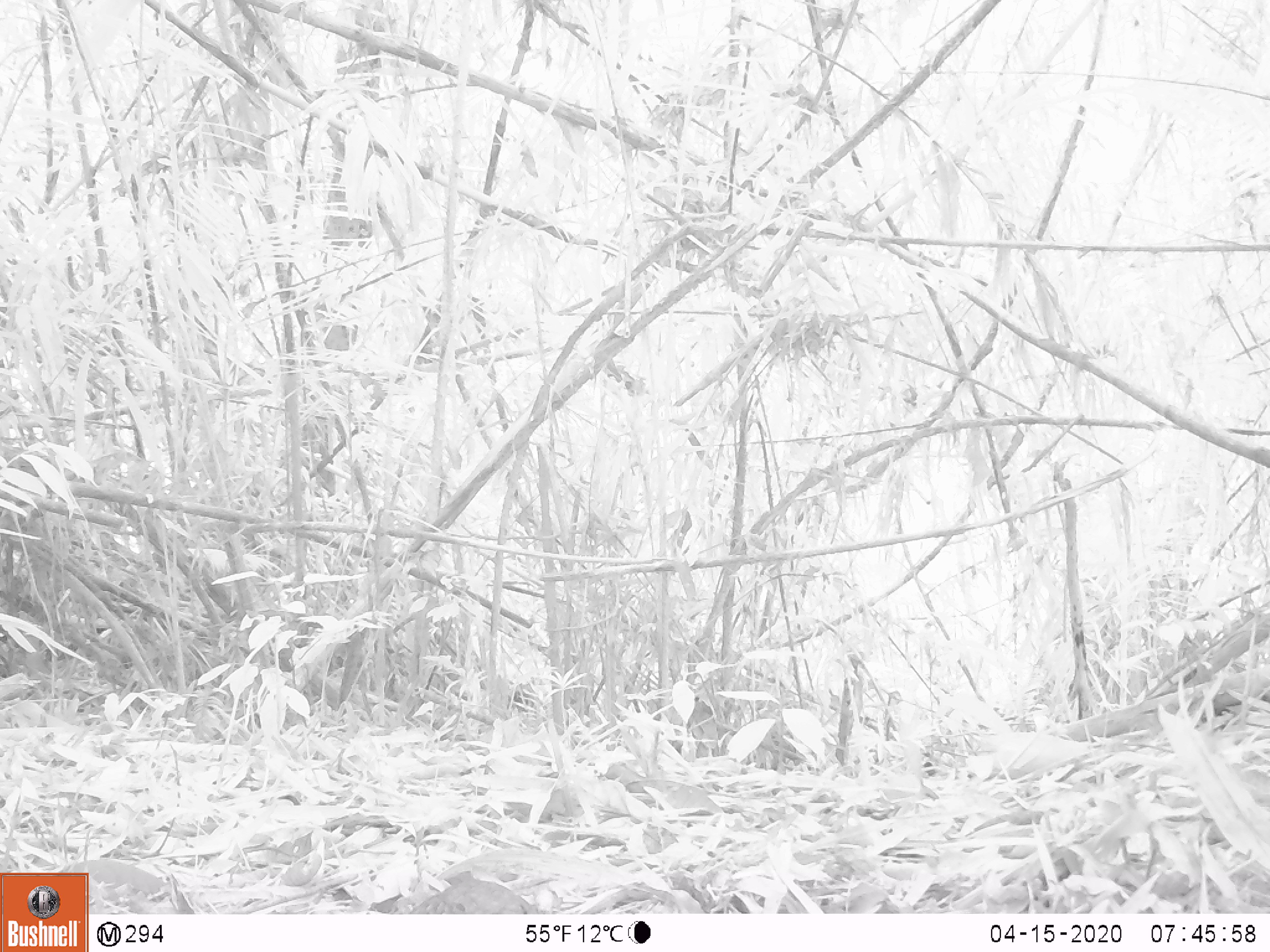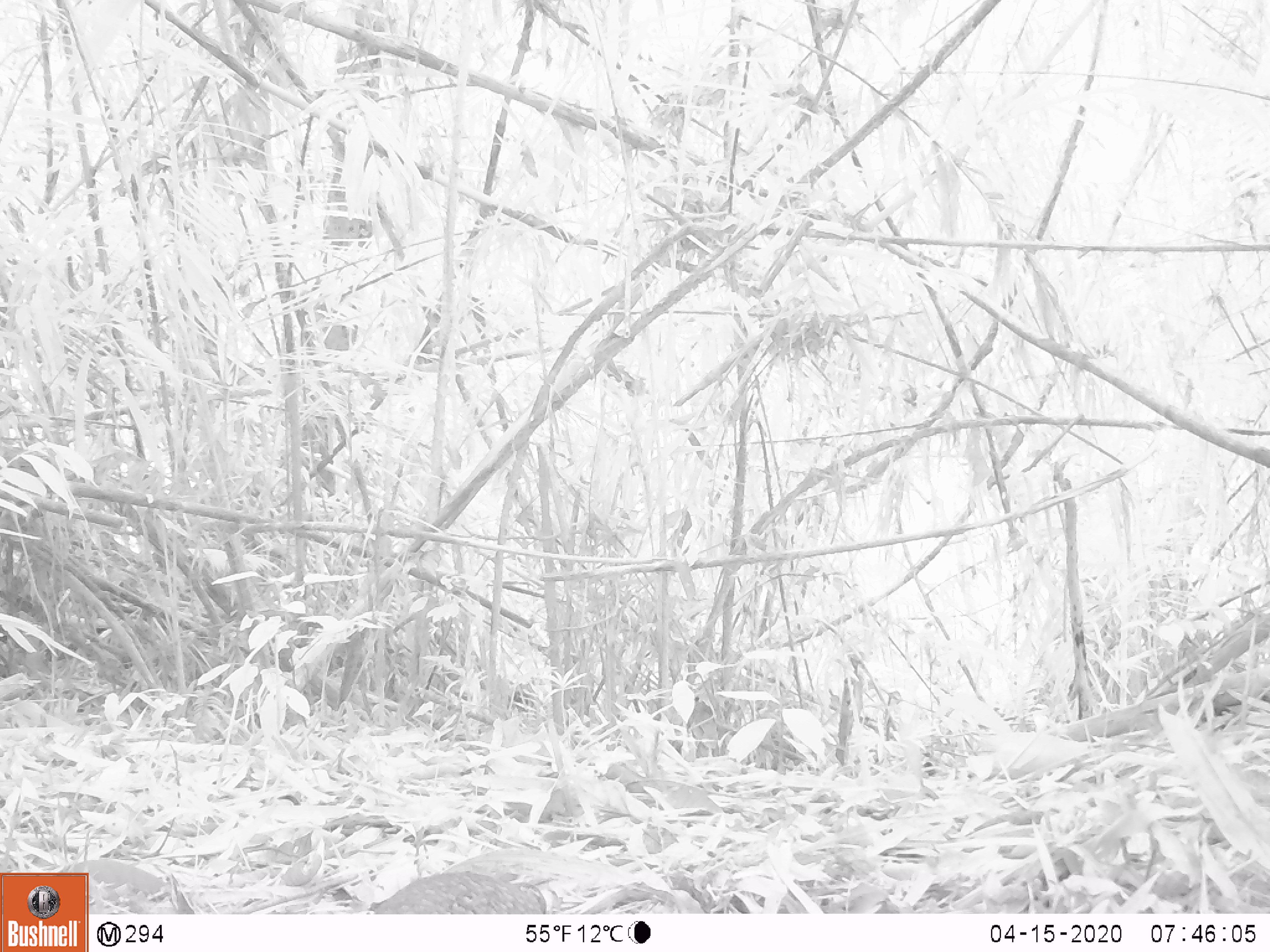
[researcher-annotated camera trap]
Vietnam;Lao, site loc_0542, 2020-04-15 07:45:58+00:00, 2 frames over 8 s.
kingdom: Animalia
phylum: Chordata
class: Aves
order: Galliformes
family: Phasianidae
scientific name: Phasianidae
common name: partridge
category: unidentified partridge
Unidentified partridge (partridge) (Phasianidae). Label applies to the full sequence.